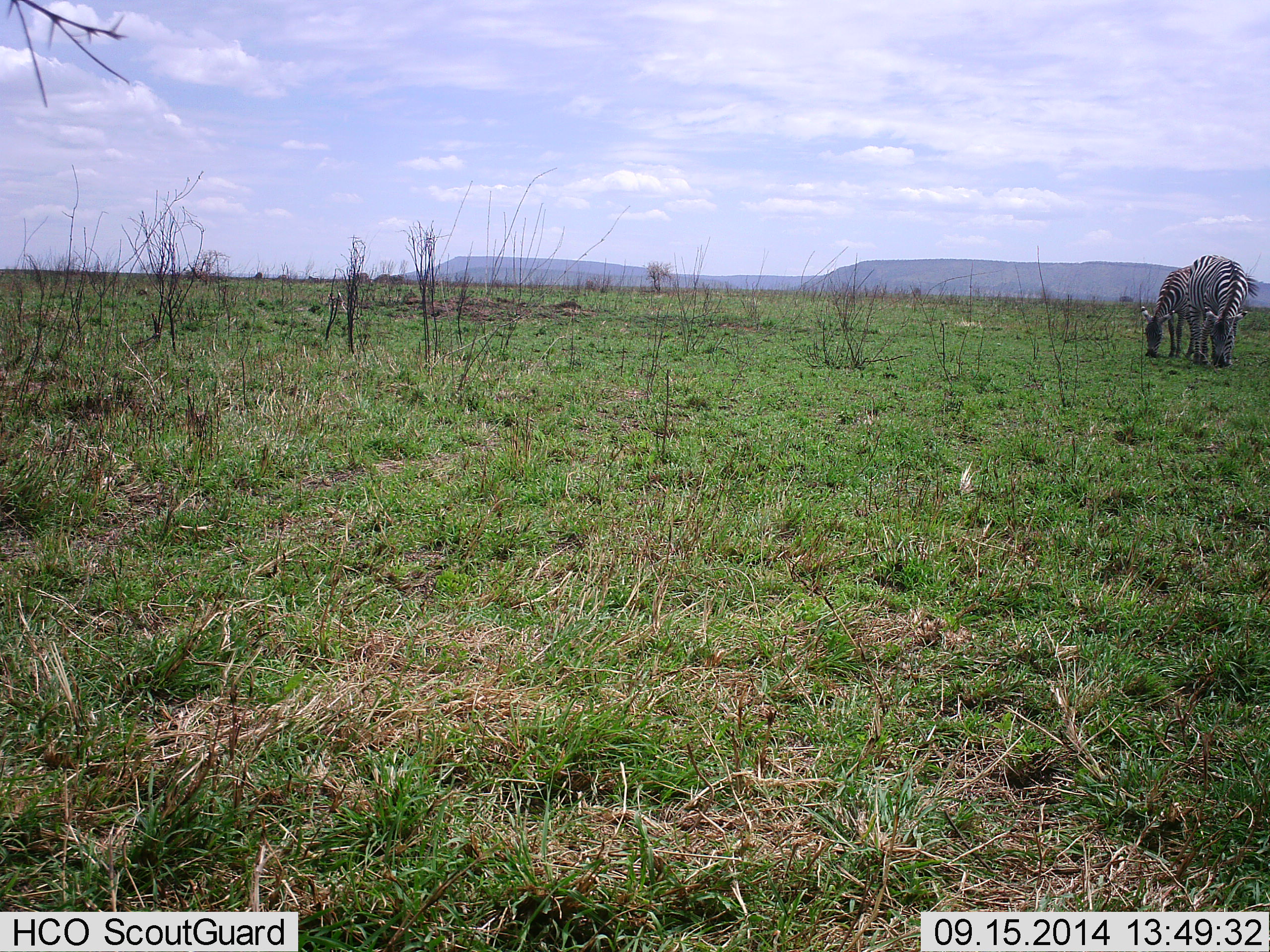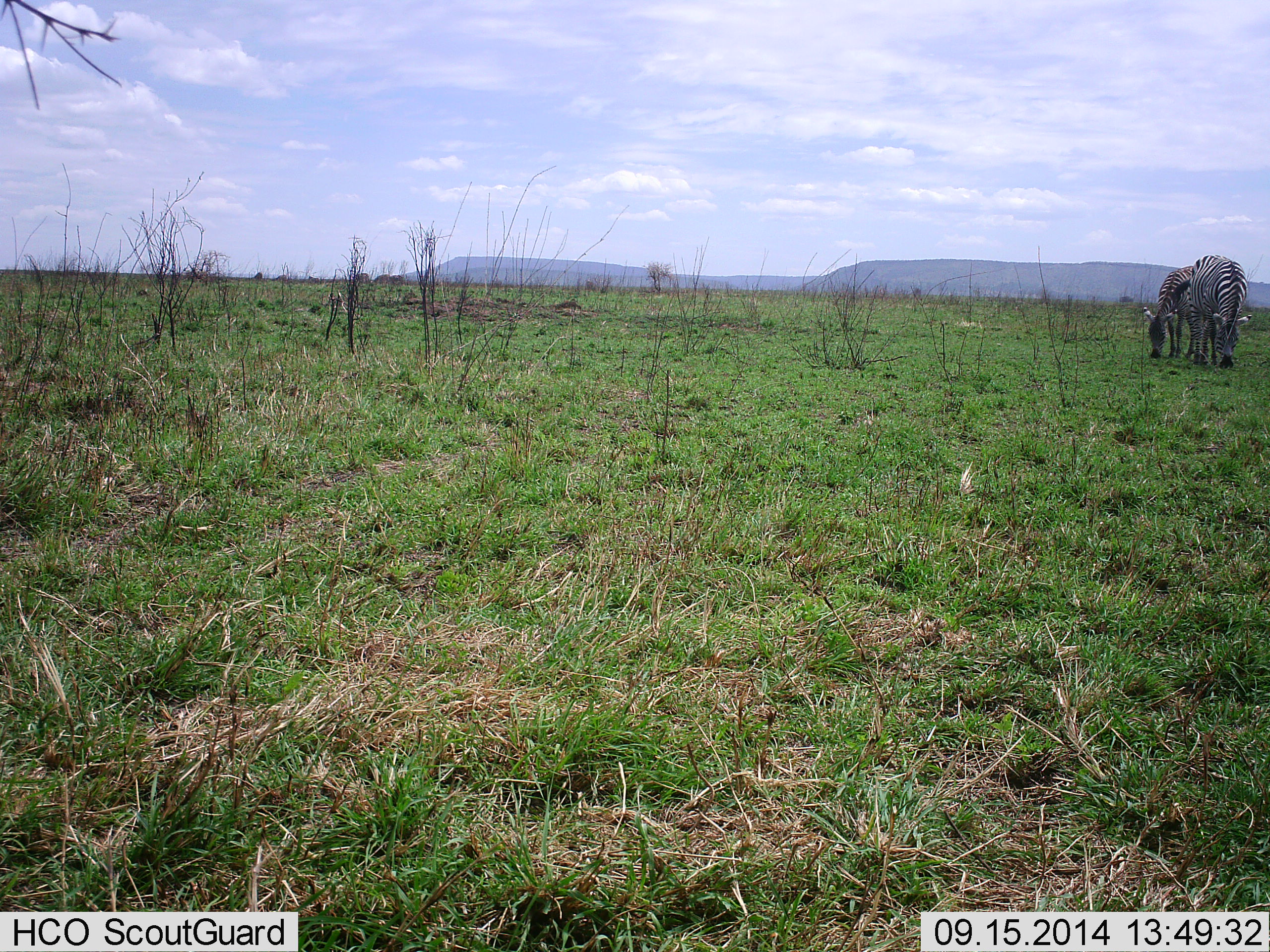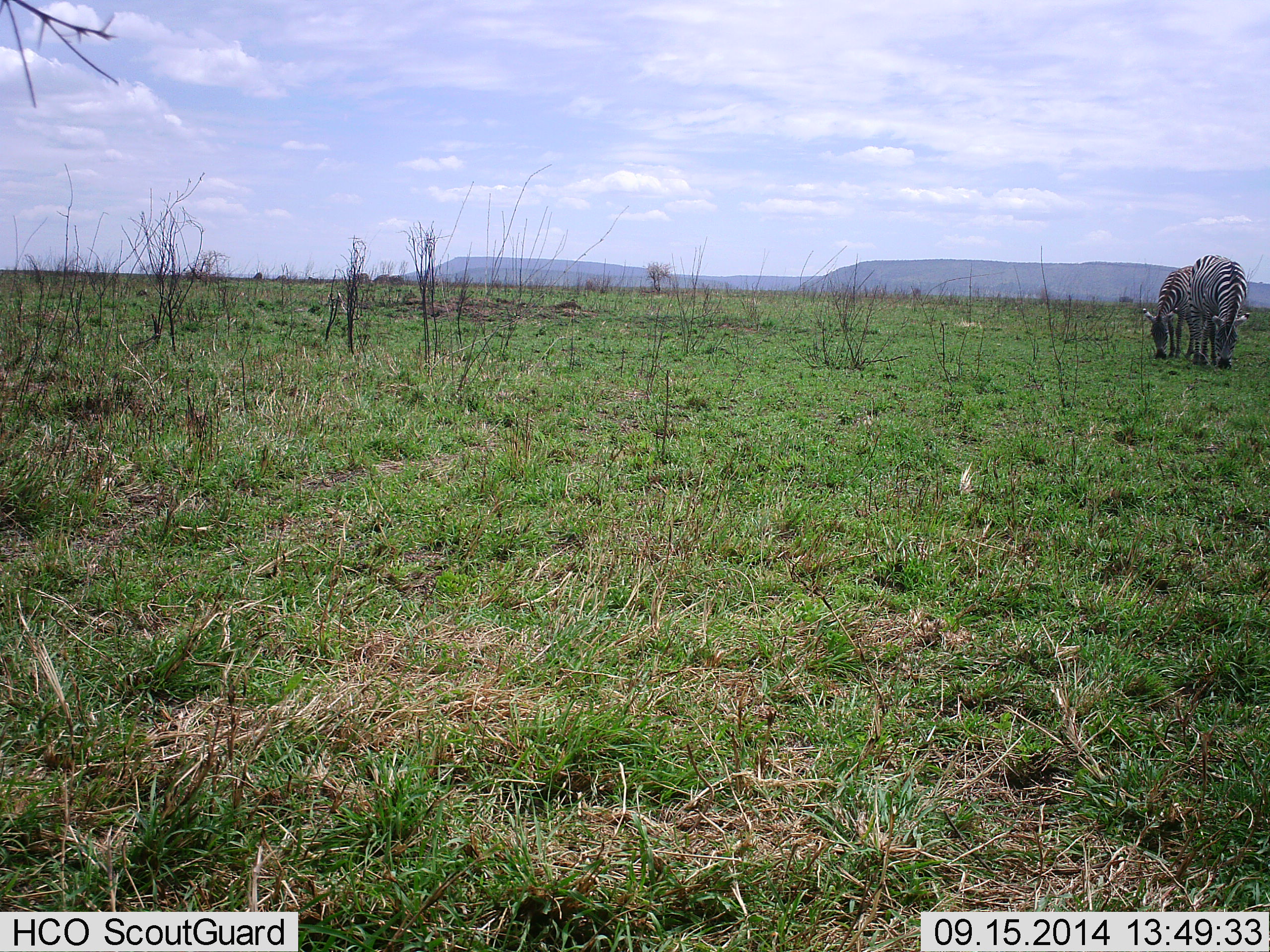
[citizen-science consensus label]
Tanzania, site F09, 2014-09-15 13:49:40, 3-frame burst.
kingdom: Animalia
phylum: Chordata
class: Mammalia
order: Perissodactyla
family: Equidae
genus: Equus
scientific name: Equus quagga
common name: plains zebra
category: zebra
Zebra (plains zebra) (Equus quagga), count 2. Behavior (volunteer vote fractions): standing 10%, resting 0%, moving 0%, interacting 0%. Young present (vote fraction): 10%. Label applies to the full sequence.